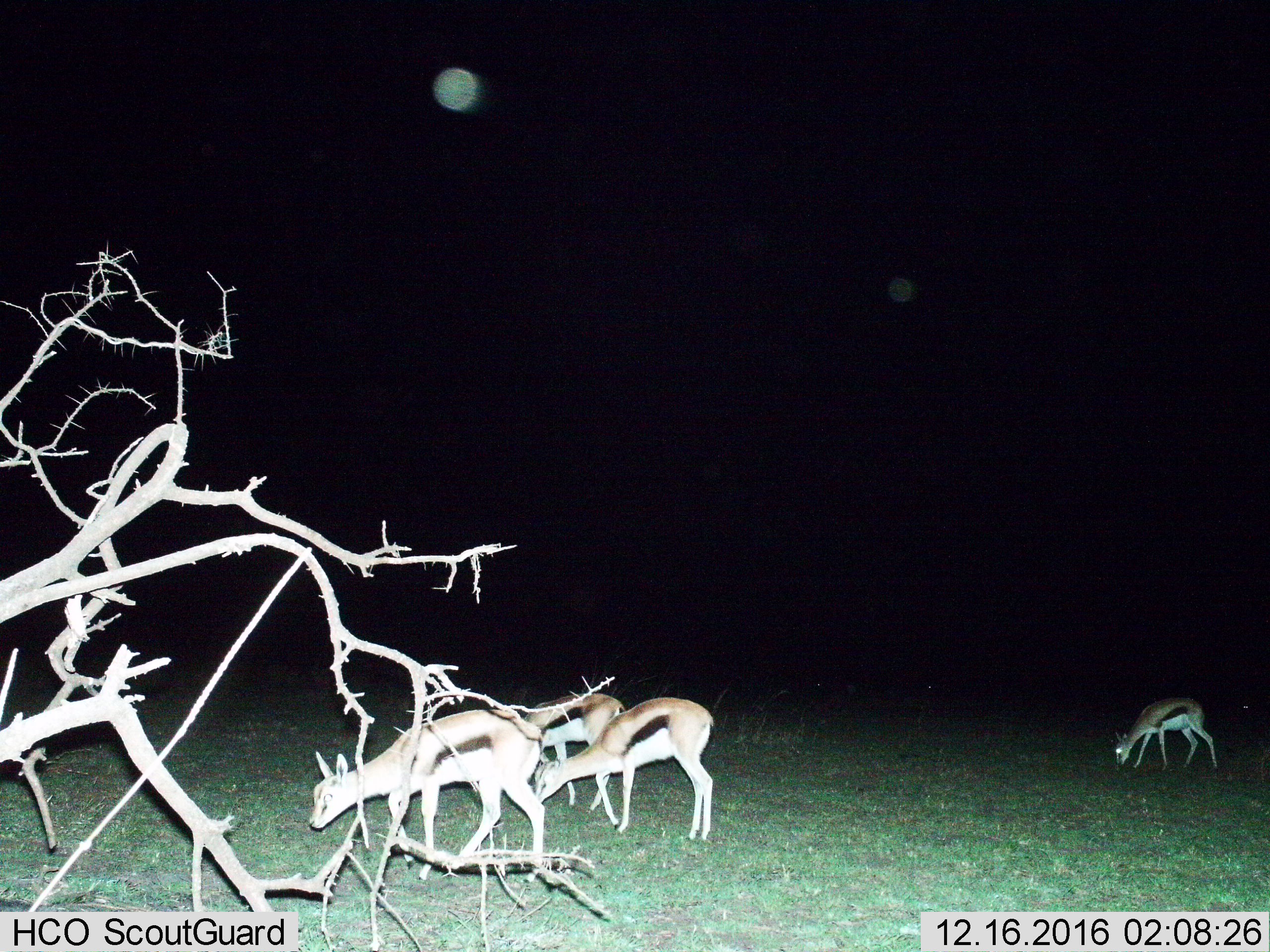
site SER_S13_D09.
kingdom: Animalia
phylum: Chordata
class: Mammalia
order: Artiodactyla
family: Bovidae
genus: Eudorcas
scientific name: Eudorcas thomsonii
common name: thomson's gazelle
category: gazellethomsons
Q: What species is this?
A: Gazellethomsons (thomson's gazelle) (Eudorcas thomsonii).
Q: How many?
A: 4.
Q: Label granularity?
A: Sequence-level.